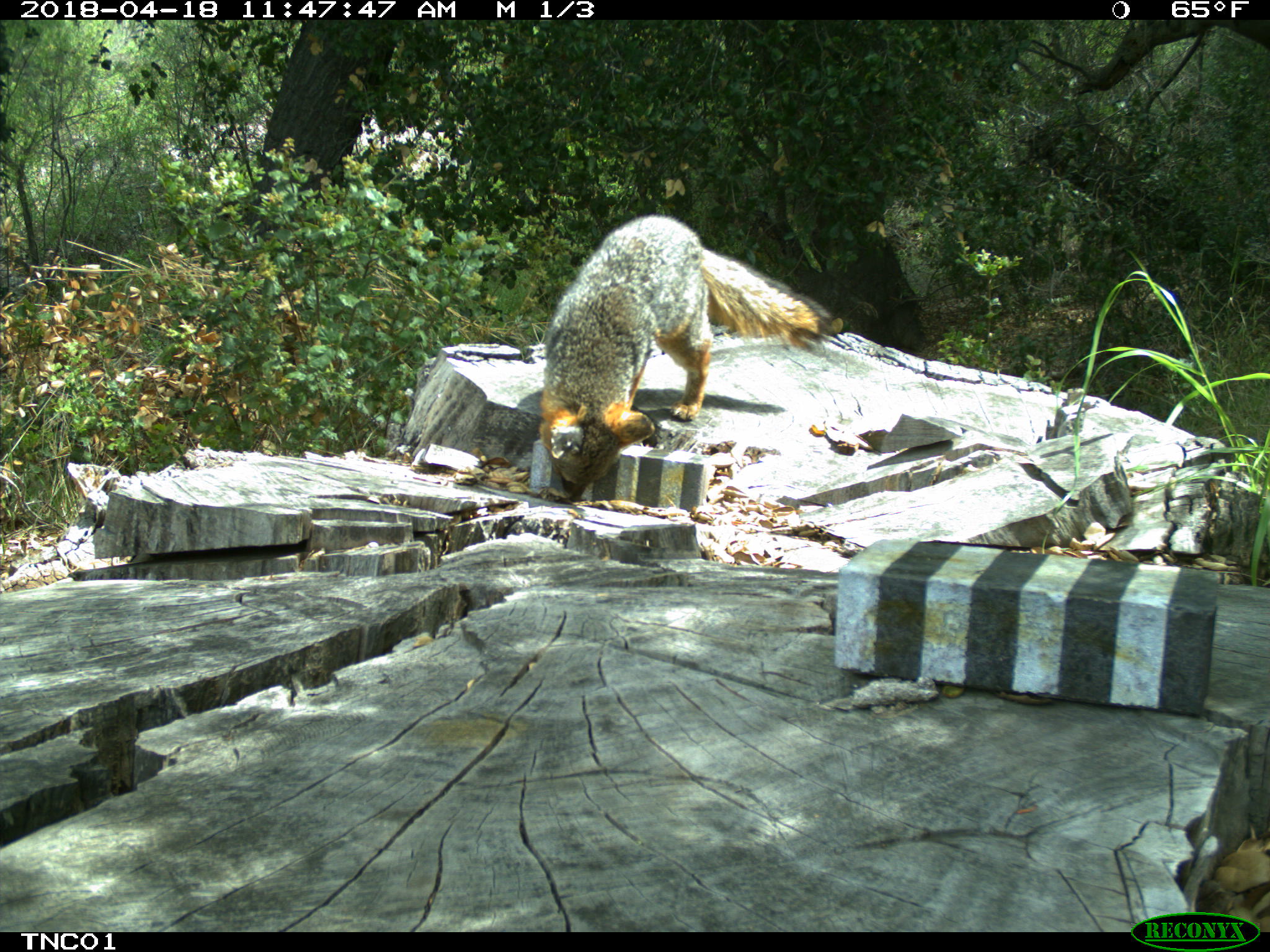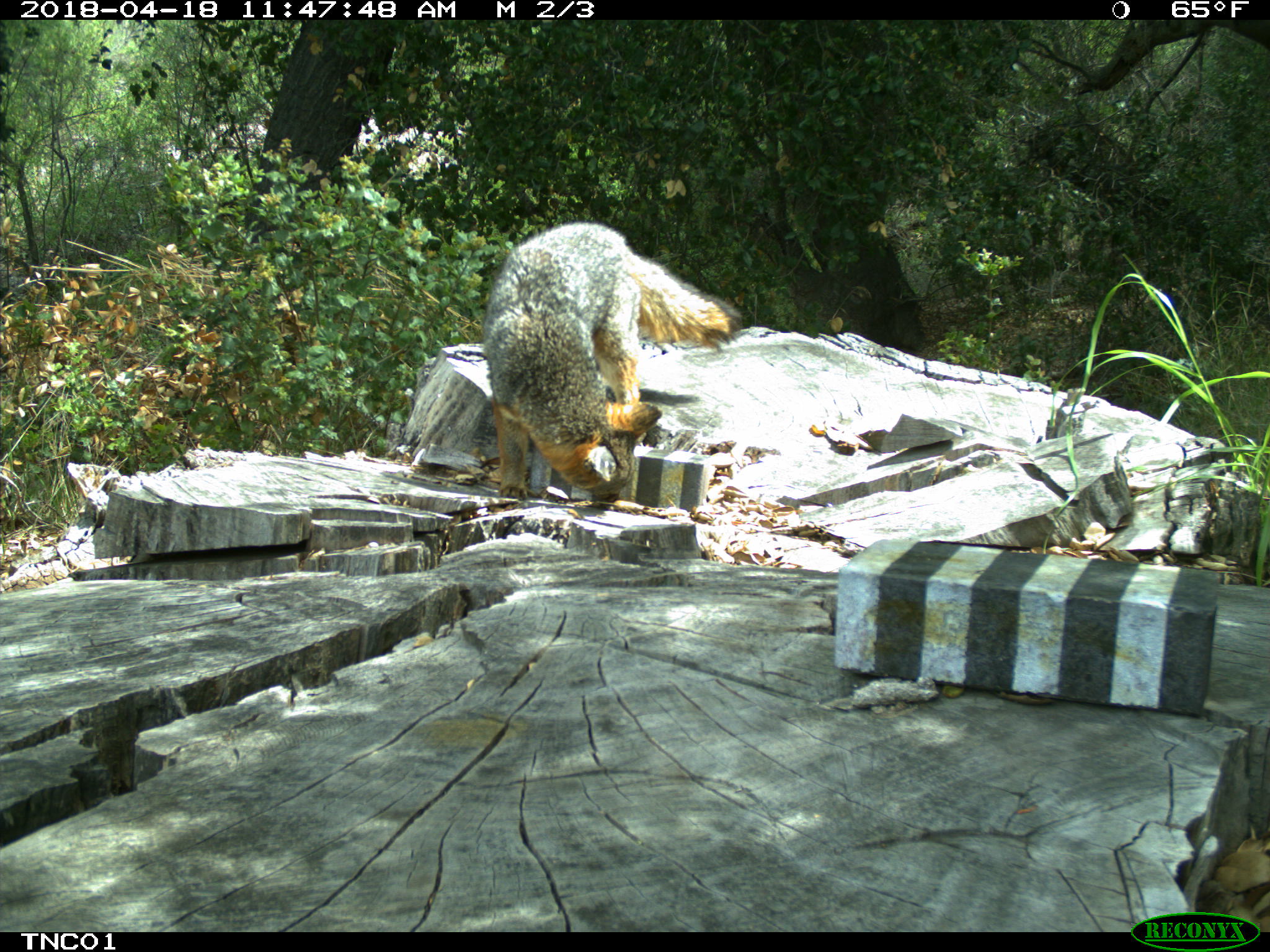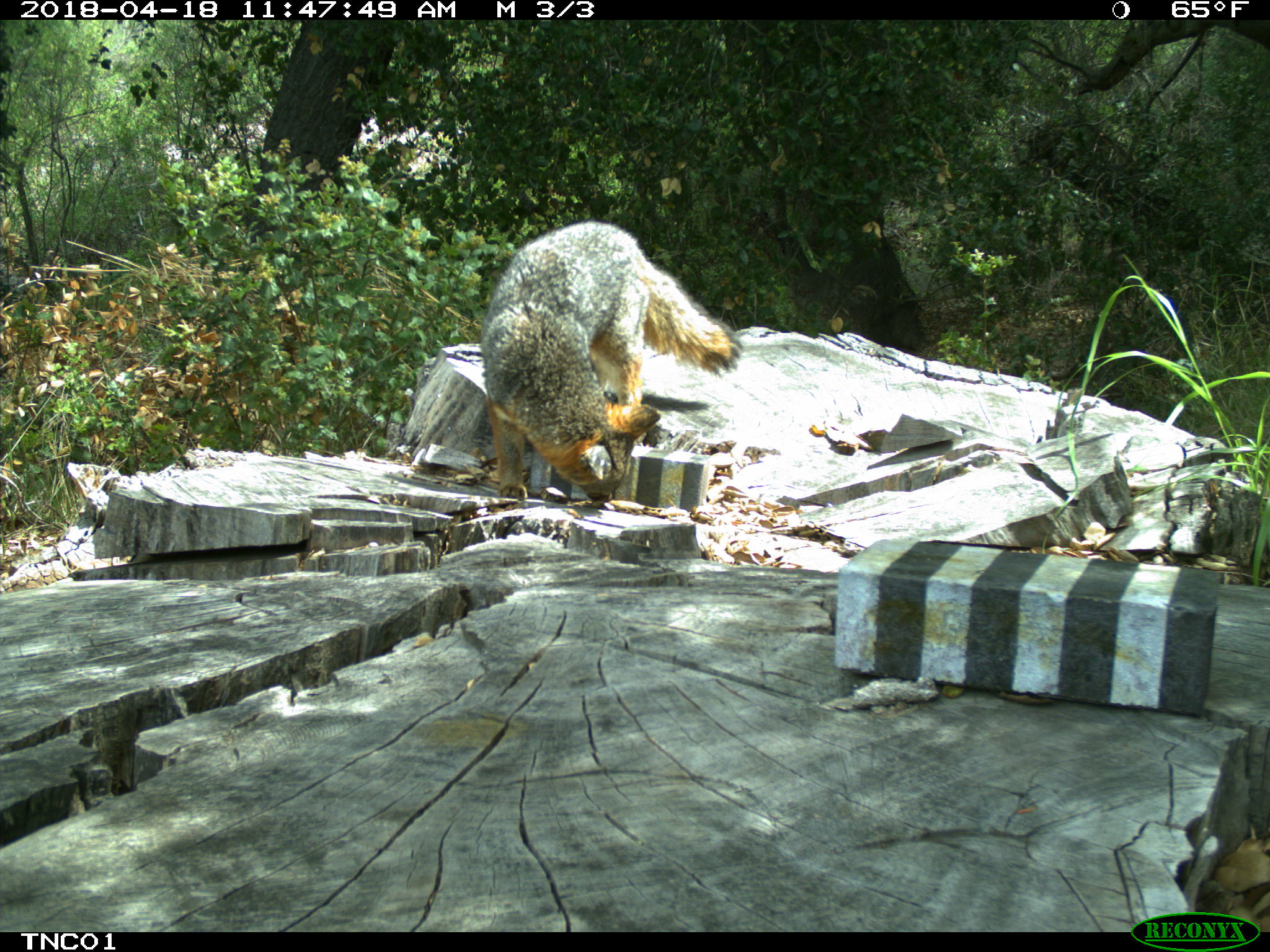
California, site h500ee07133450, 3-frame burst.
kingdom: Animalia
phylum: Chordata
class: Mammalia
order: Carnivora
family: Canidae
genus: Urocyon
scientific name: Urocyon littoralis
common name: island fox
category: fox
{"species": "fox (island fox) (Urocyon littoralis)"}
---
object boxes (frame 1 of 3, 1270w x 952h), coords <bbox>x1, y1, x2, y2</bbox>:
fox: <bbox>542, 213, 845, 500</bbox>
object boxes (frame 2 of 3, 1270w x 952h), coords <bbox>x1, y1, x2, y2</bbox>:
fox: <bbox>484, 219, 752, 503</bbox>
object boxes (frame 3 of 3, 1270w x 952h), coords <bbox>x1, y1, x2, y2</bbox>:
fox: <bbox>480, 221, 742, 505</bbox>